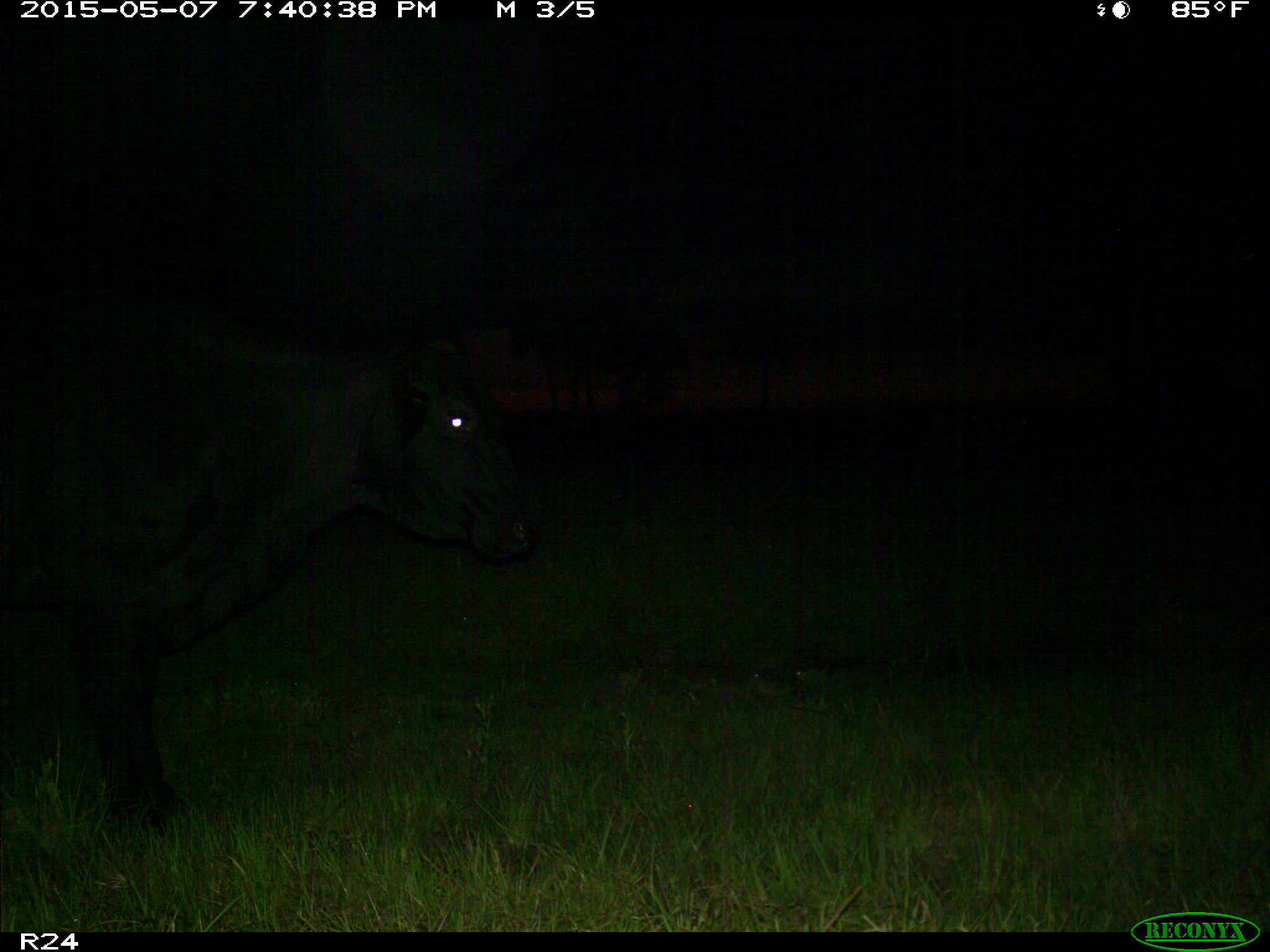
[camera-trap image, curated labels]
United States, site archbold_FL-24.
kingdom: Animalia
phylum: Chordata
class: Mammalia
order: Artiodactyla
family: Bovidae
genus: Bos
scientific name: Bos taurus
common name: domestic cow